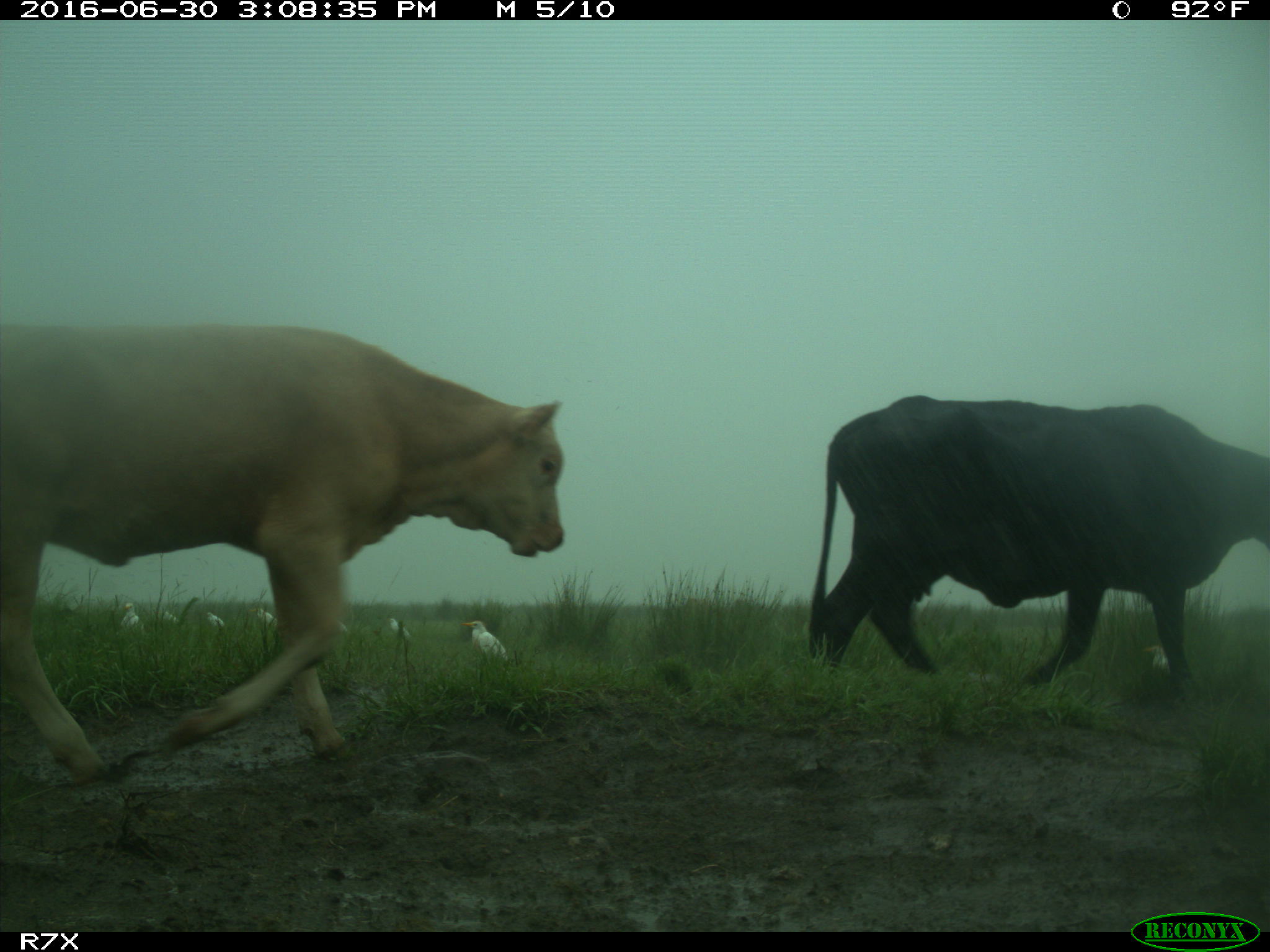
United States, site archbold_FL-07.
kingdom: Animalia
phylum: Chordata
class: Mammalia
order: Artiodactyla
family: Bovidae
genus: Bos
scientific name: Bos taurus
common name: domestic cow